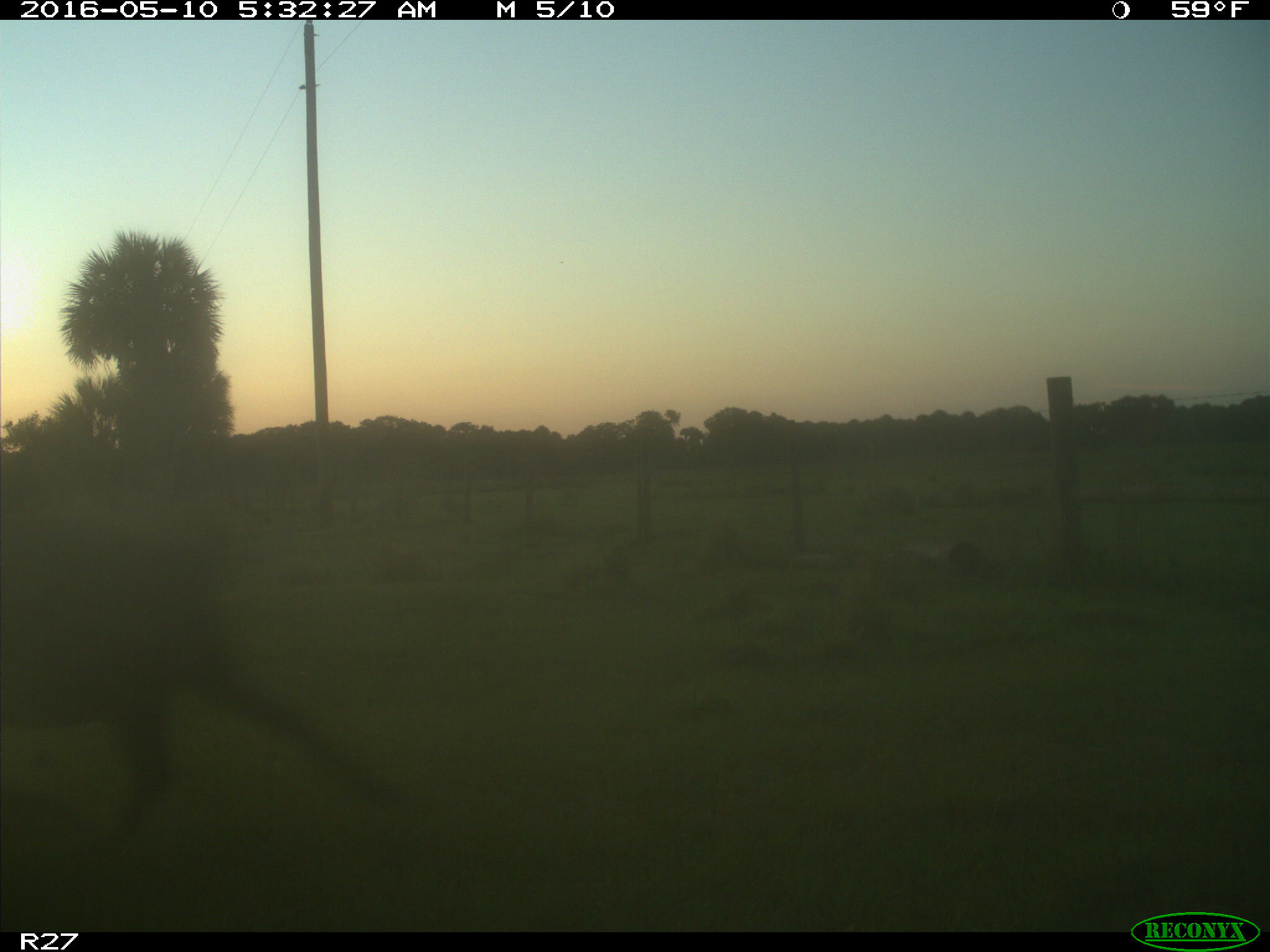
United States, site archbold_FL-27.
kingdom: Animalia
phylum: Chordata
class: Mammalia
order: Artiodactyla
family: Suidae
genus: Sus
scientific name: Sus scrofa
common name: wild boar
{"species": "Sus scrofa (wild boar)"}